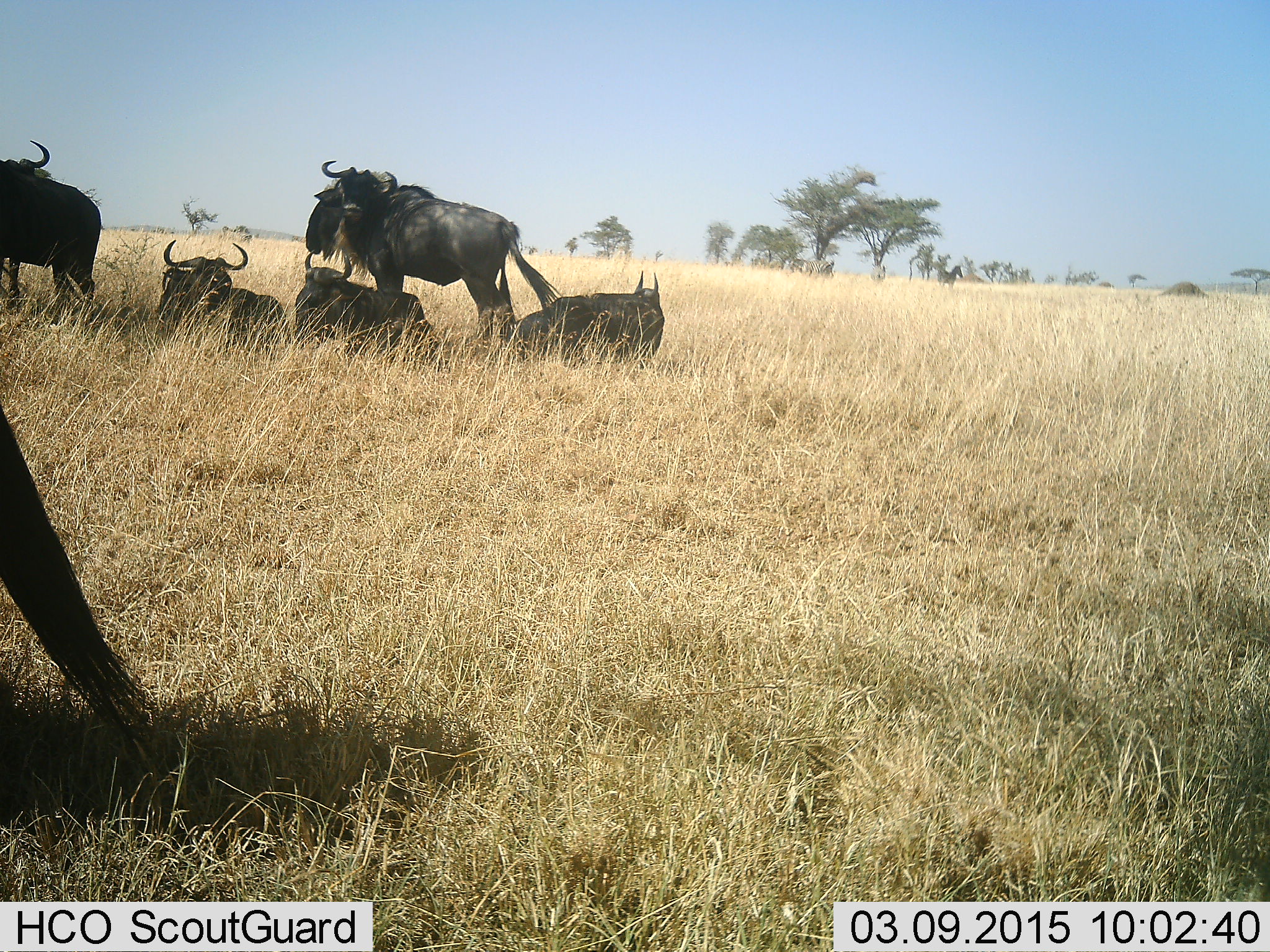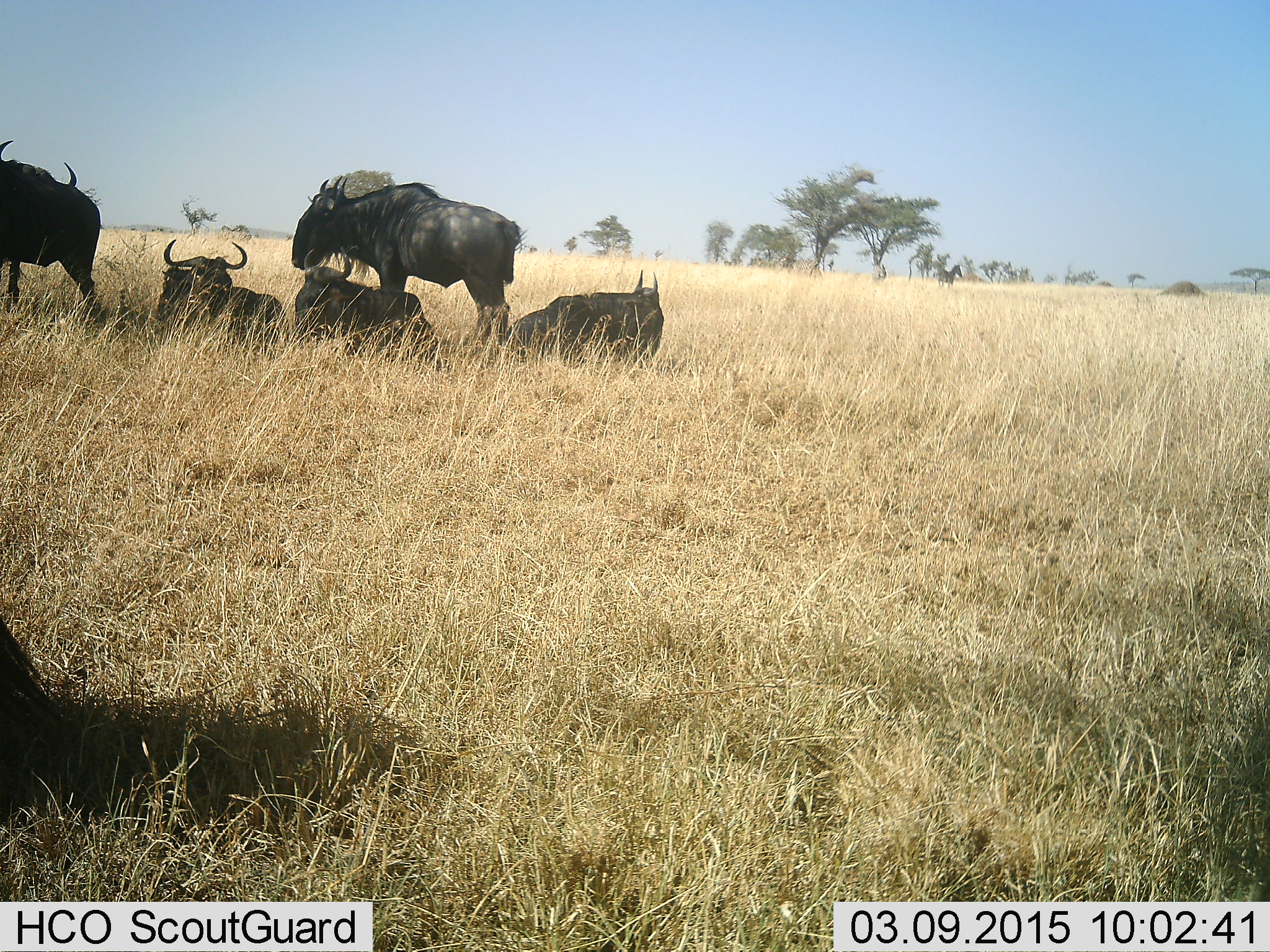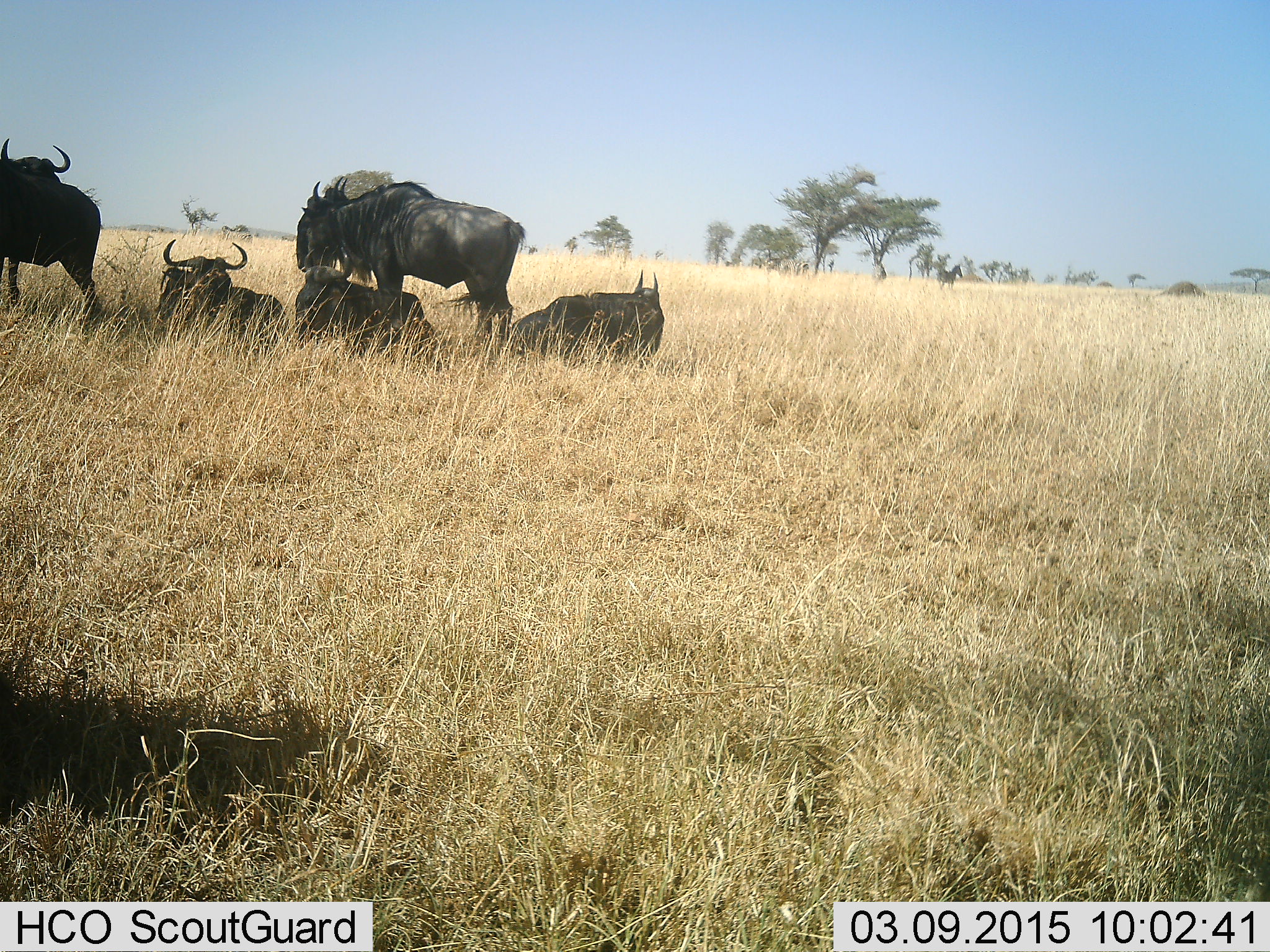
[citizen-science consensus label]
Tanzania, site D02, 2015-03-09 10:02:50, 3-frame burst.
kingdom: Animalia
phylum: Chordata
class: Mammalia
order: Artiodactyla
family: Bovidae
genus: Connochaetes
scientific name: Connochaetes taurinus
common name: blue wildebeest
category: wildebeest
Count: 6.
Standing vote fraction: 91%.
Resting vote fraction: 100%.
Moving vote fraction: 18%.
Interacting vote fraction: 0%.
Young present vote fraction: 0%.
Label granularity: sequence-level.